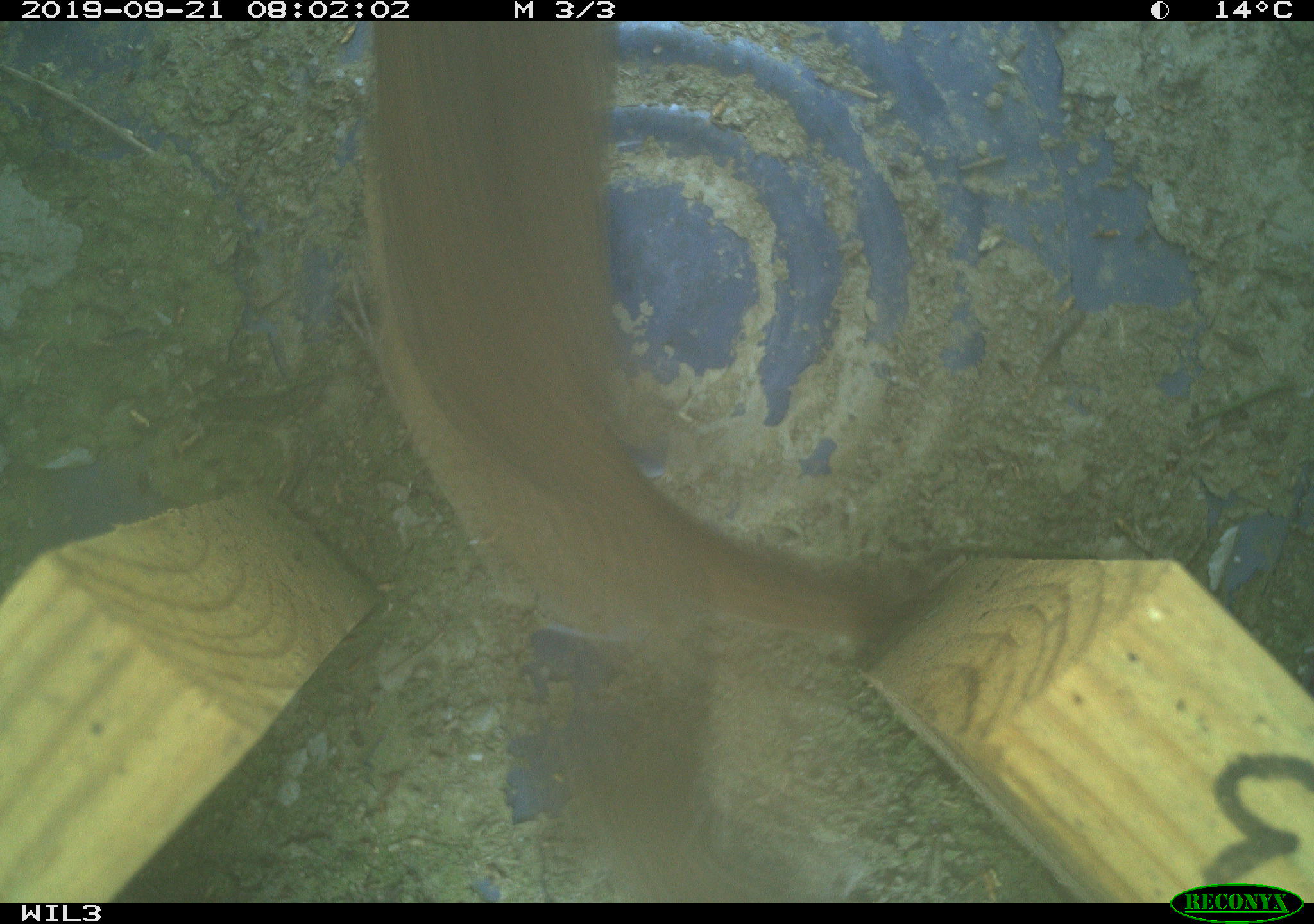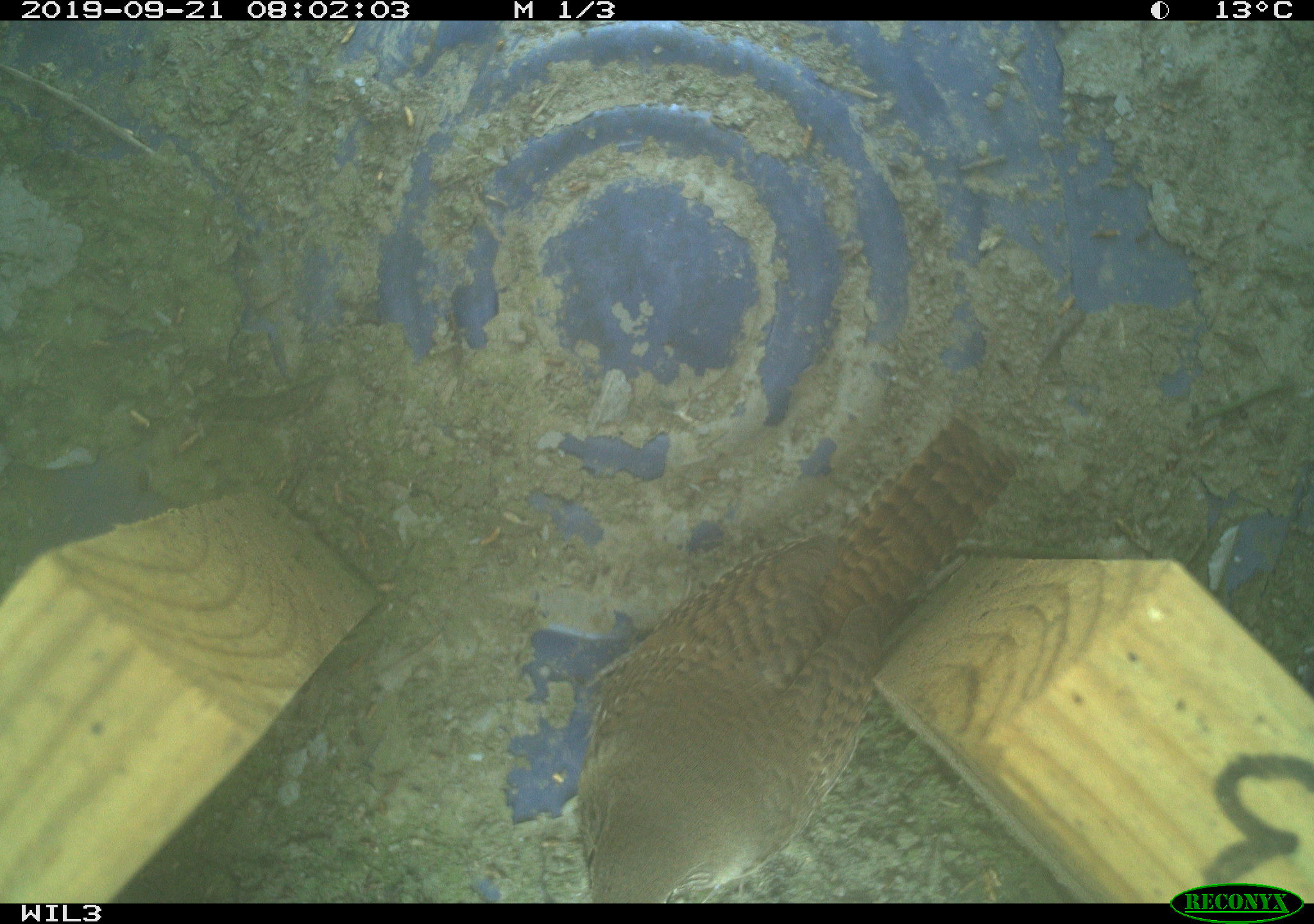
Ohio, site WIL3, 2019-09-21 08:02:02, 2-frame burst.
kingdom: Animalia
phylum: Chordata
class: Aves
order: Passeriformes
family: Troglodytidae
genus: Troglodytes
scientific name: Troglodytes aedon aedon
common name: northern house wren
Northern house wren (Troglodytes aedon aedon).